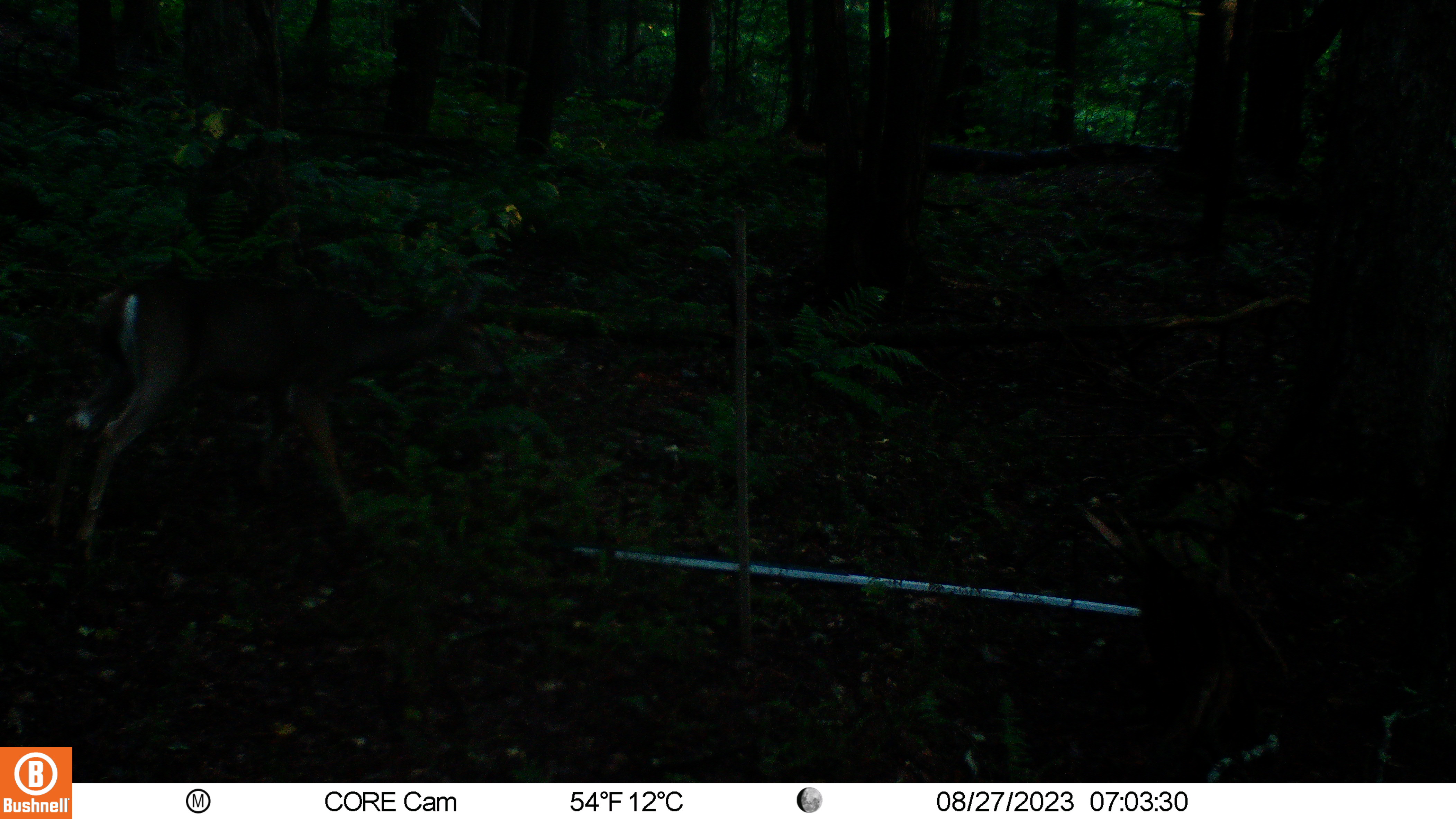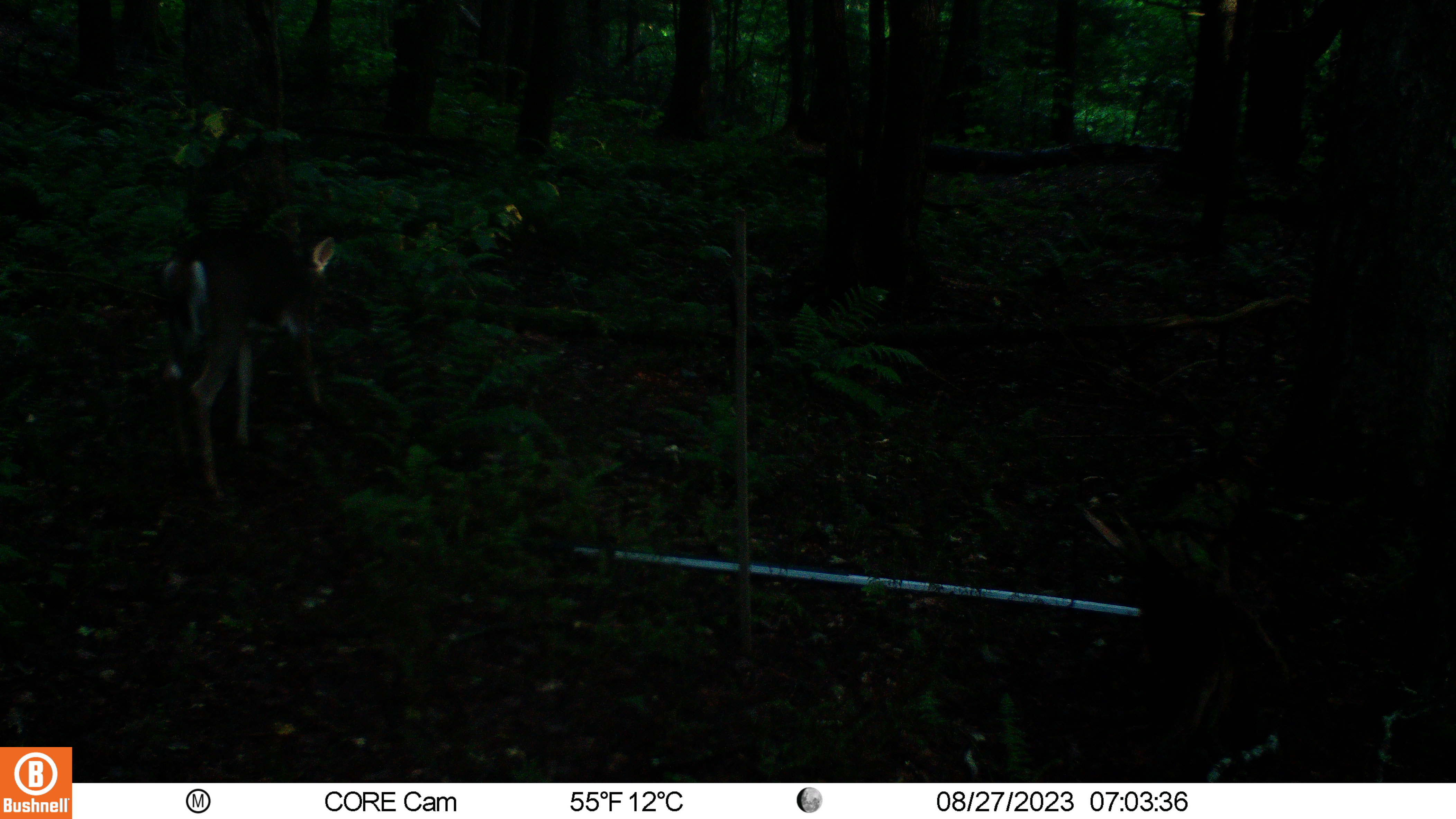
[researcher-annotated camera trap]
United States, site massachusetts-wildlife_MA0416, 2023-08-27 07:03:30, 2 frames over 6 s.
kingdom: Animalia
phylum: Chordata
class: Mammalia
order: Artiodactyla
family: Cervidae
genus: Odocoileus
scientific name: Odocoileus virginianus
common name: white-tailed deer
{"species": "white-tailed deer (Odocoileus virginianus)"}